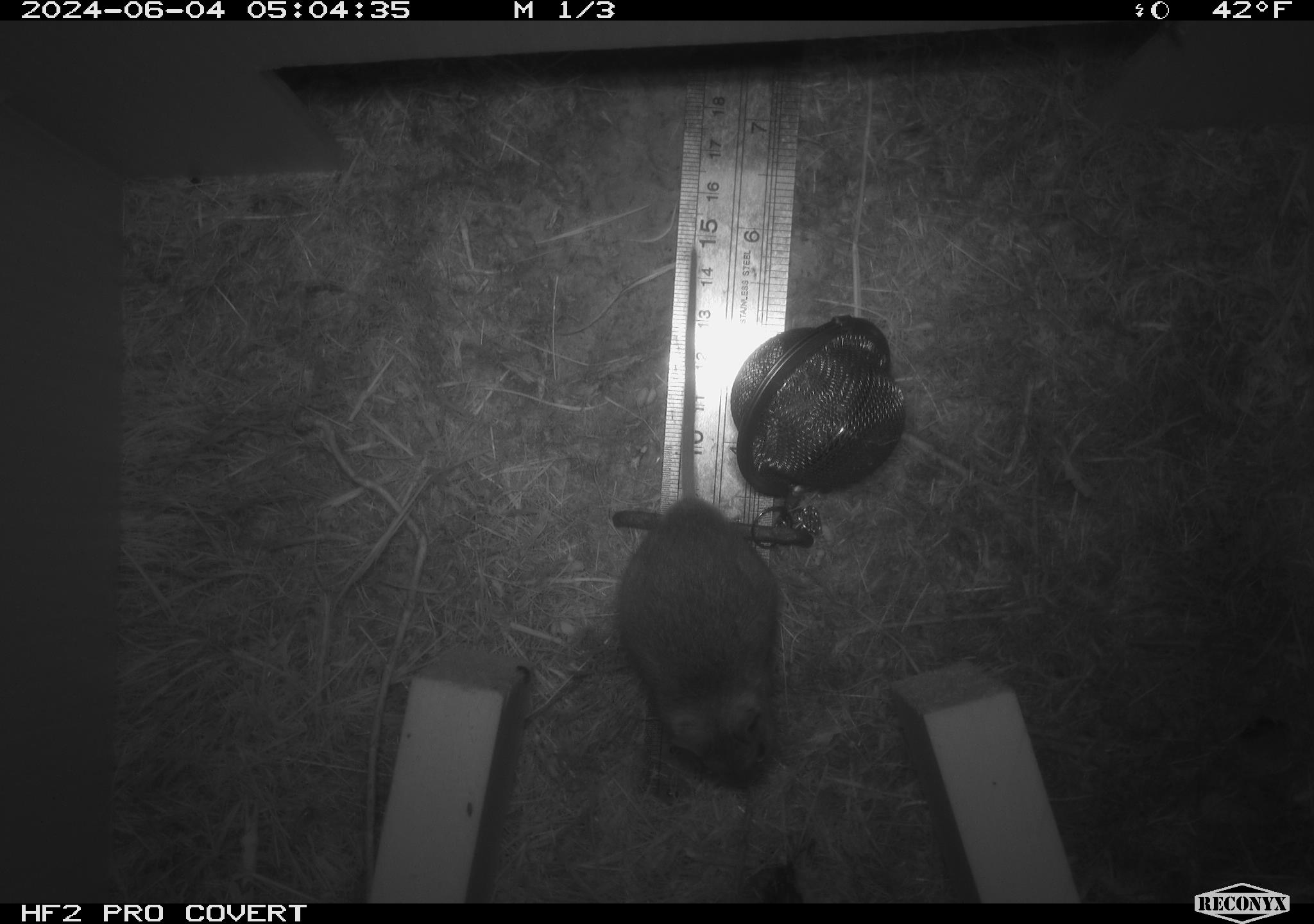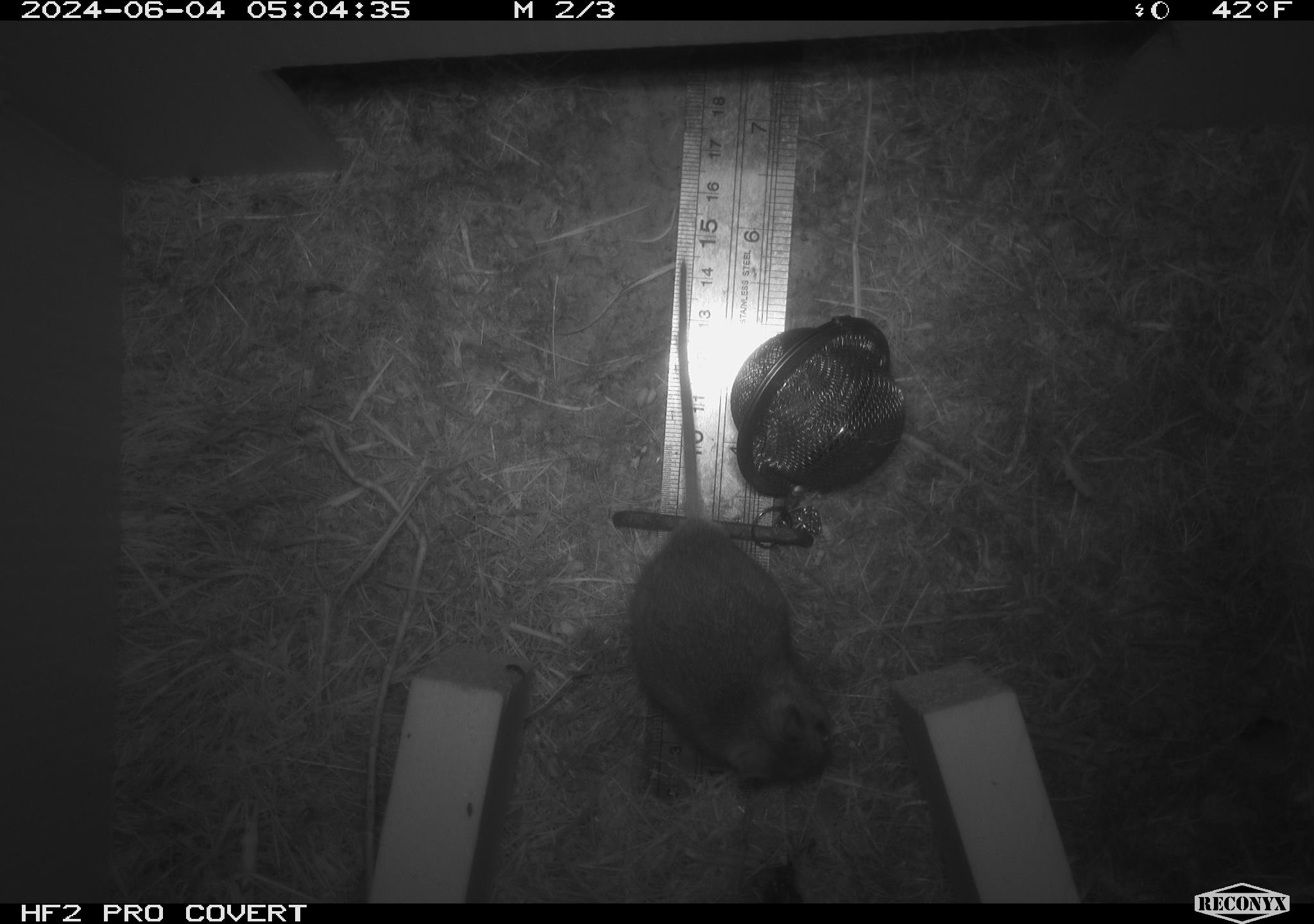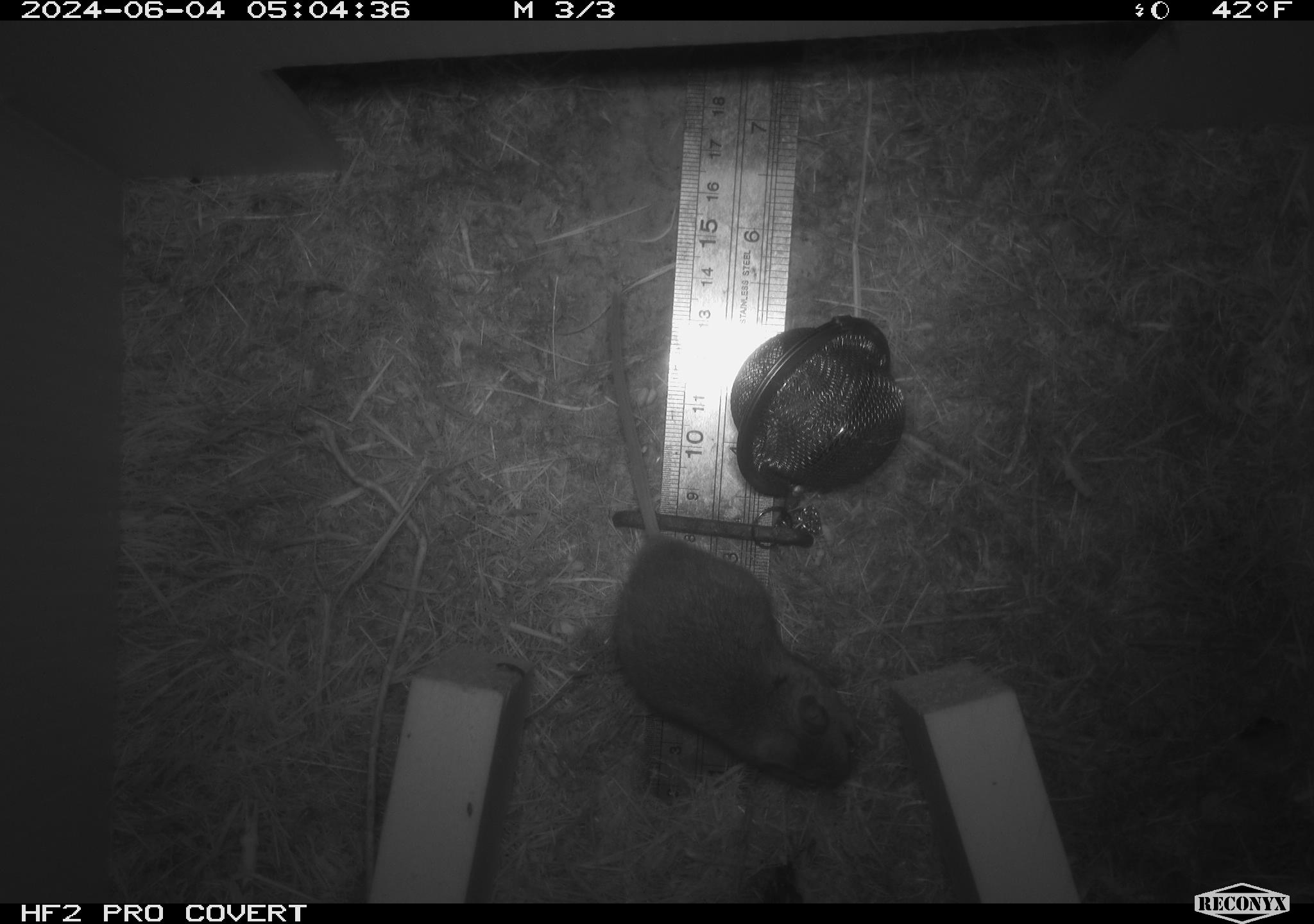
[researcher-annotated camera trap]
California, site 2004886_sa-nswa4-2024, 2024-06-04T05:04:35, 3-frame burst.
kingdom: Animalia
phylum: Chordata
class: Mammalia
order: Rodentia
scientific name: Rodentia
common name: mouse species